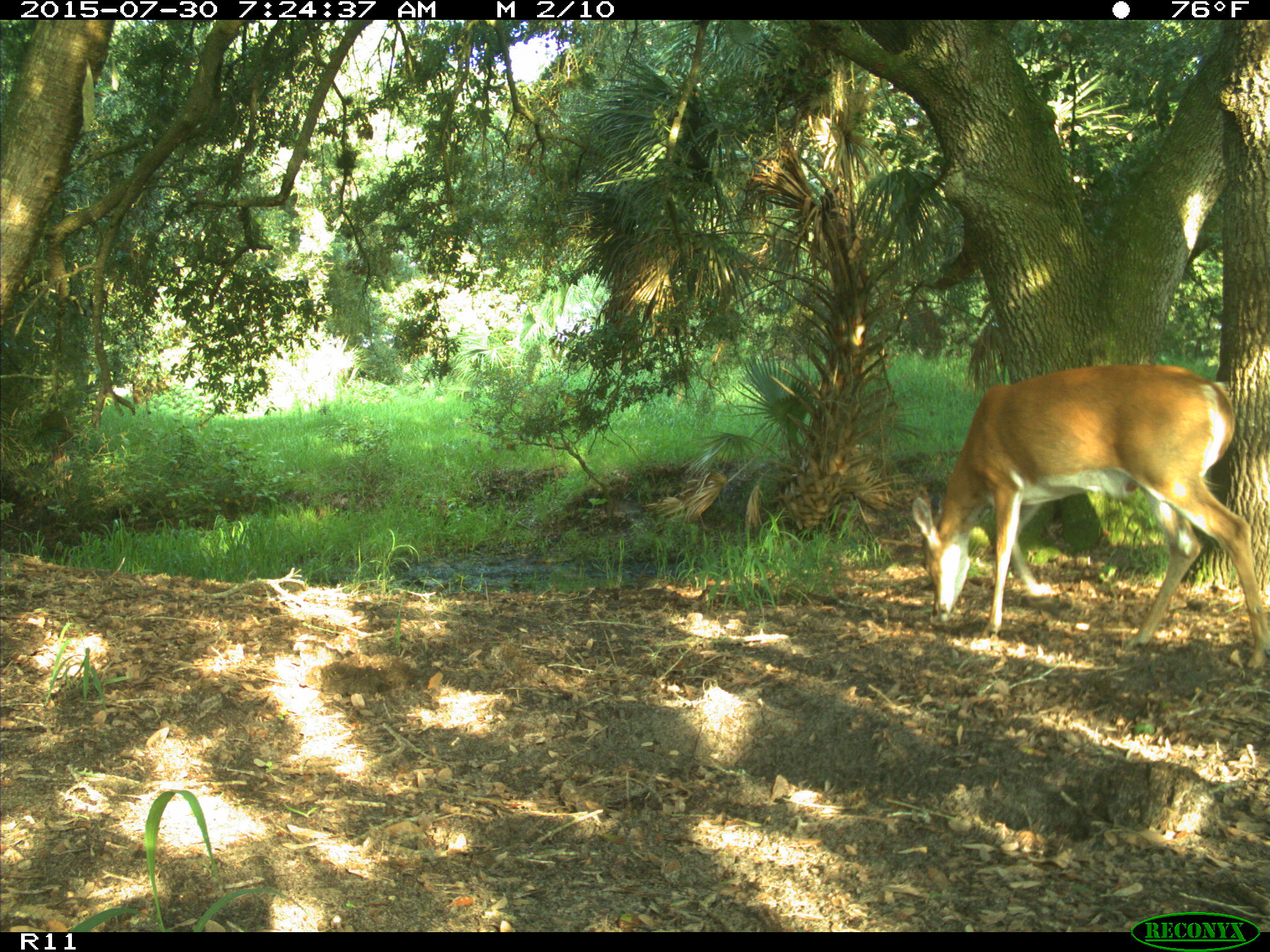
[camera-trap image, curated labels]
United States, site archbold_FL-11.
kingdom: Animalia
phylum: Chordata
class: Mammalia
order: Artiodactyla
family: Cervidae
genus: Odocoileus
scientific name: Odocoileus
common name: deer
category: unidentified deer